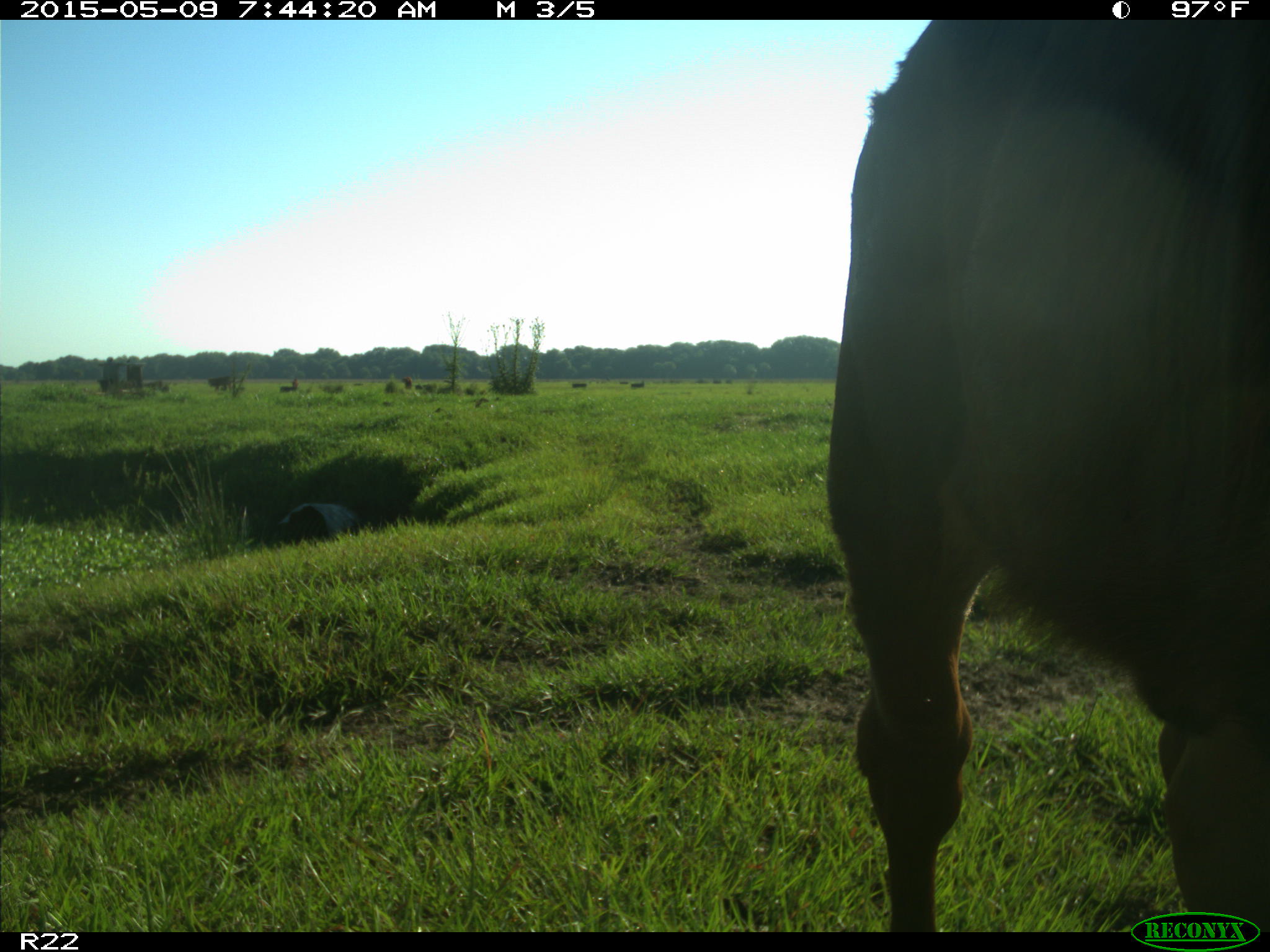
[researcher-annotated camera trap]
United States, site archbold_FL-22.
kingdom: Animalia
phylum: Chordata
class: Mammalia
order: Artiodactyla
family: Bovidae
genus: Bos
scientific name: Bos taurus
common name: domestic cow